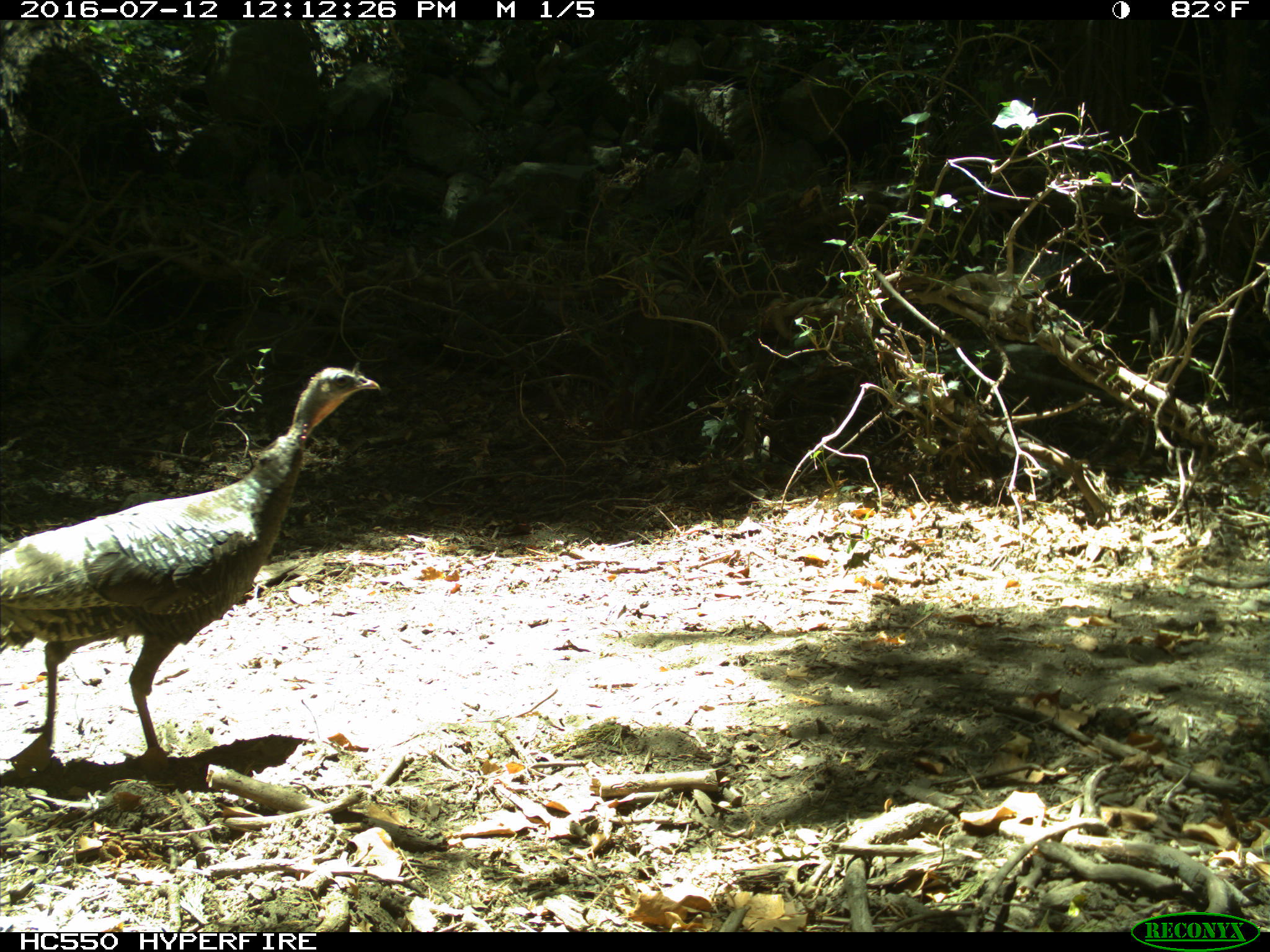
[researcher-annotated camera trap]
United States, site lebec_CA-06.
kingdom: Animalia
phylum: Chordata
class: Aves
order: Galliformes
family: Phasianidae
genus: Meleagris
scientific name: Meleagris gallopavo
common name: wild turkey